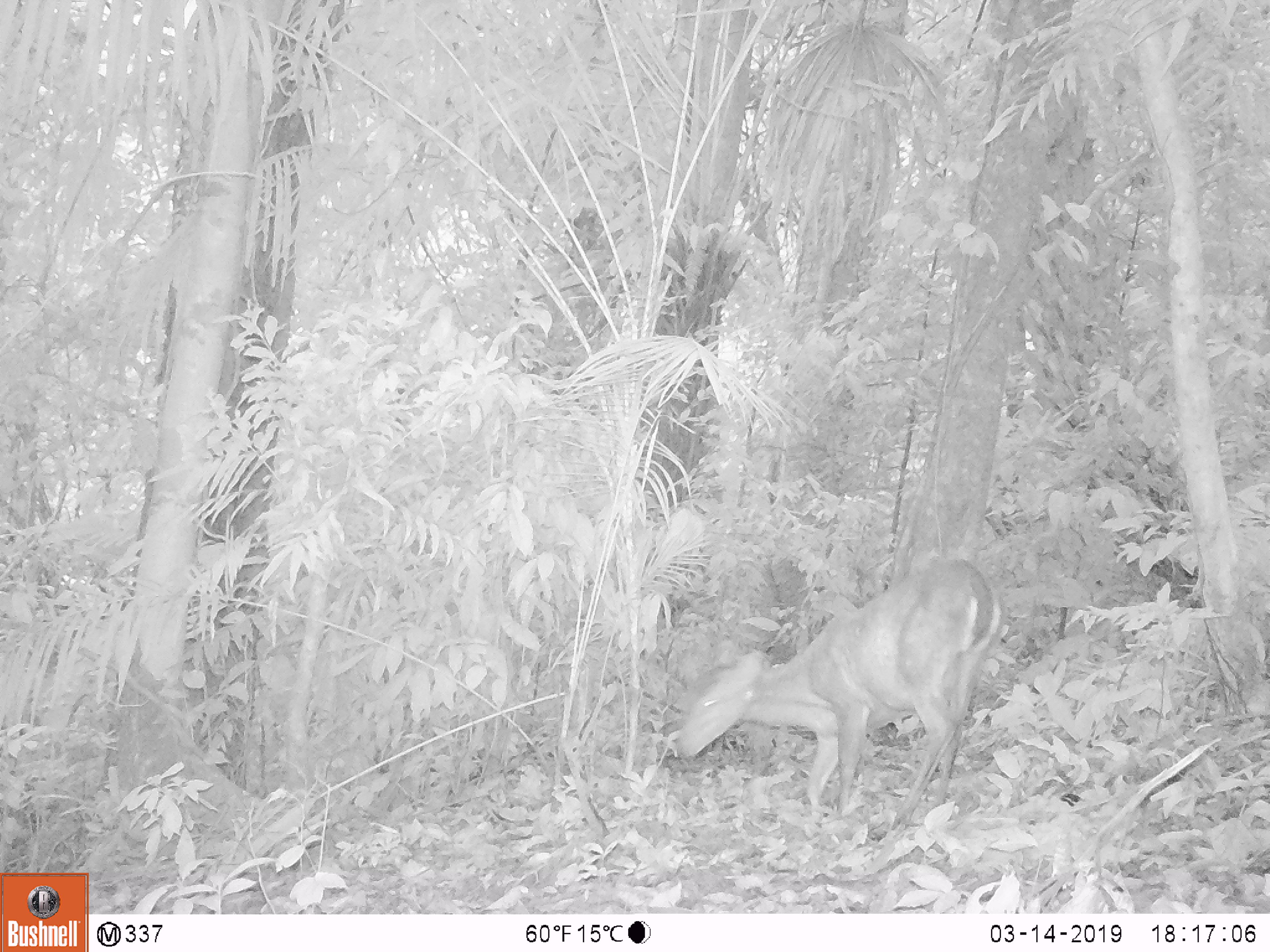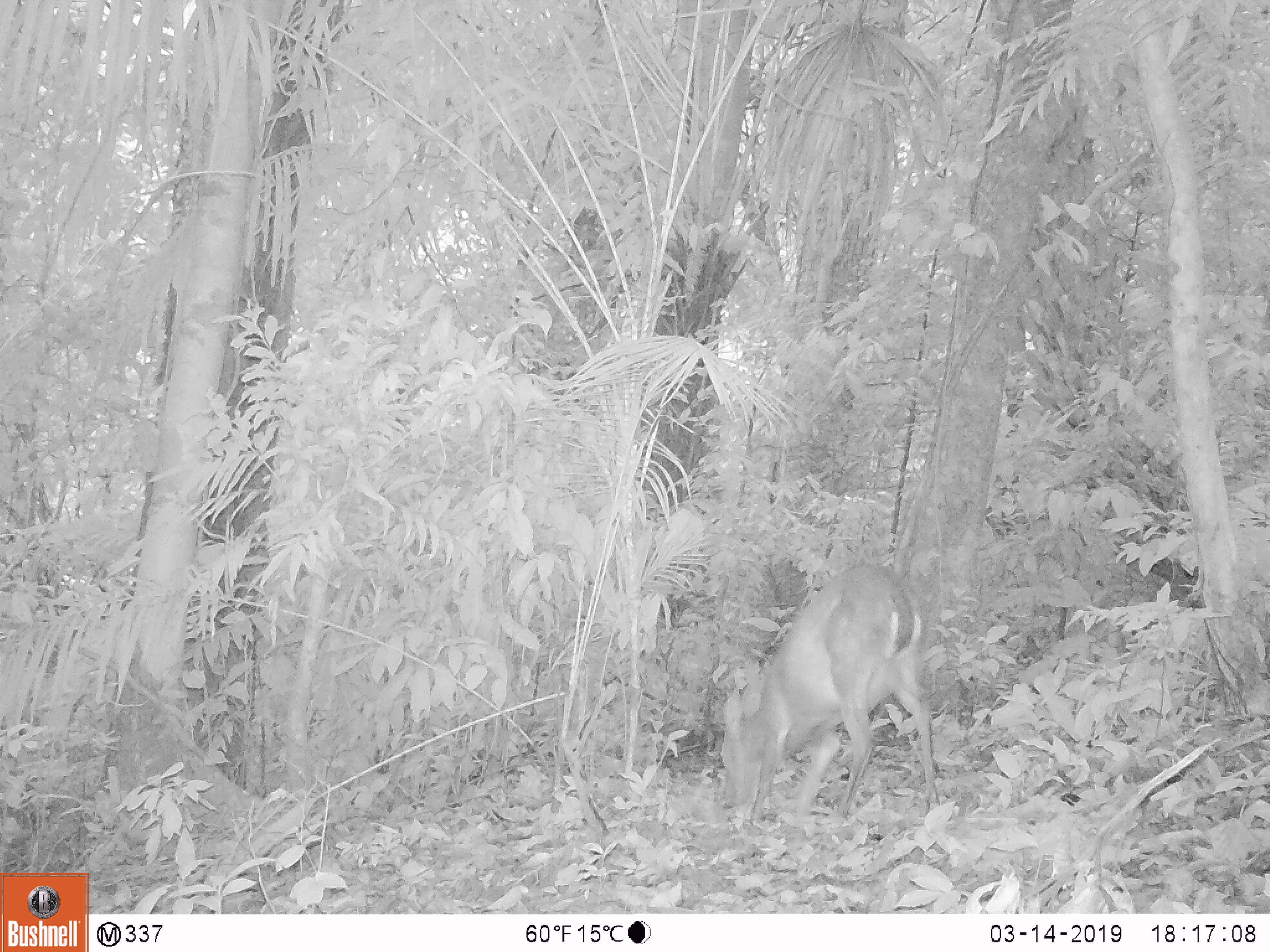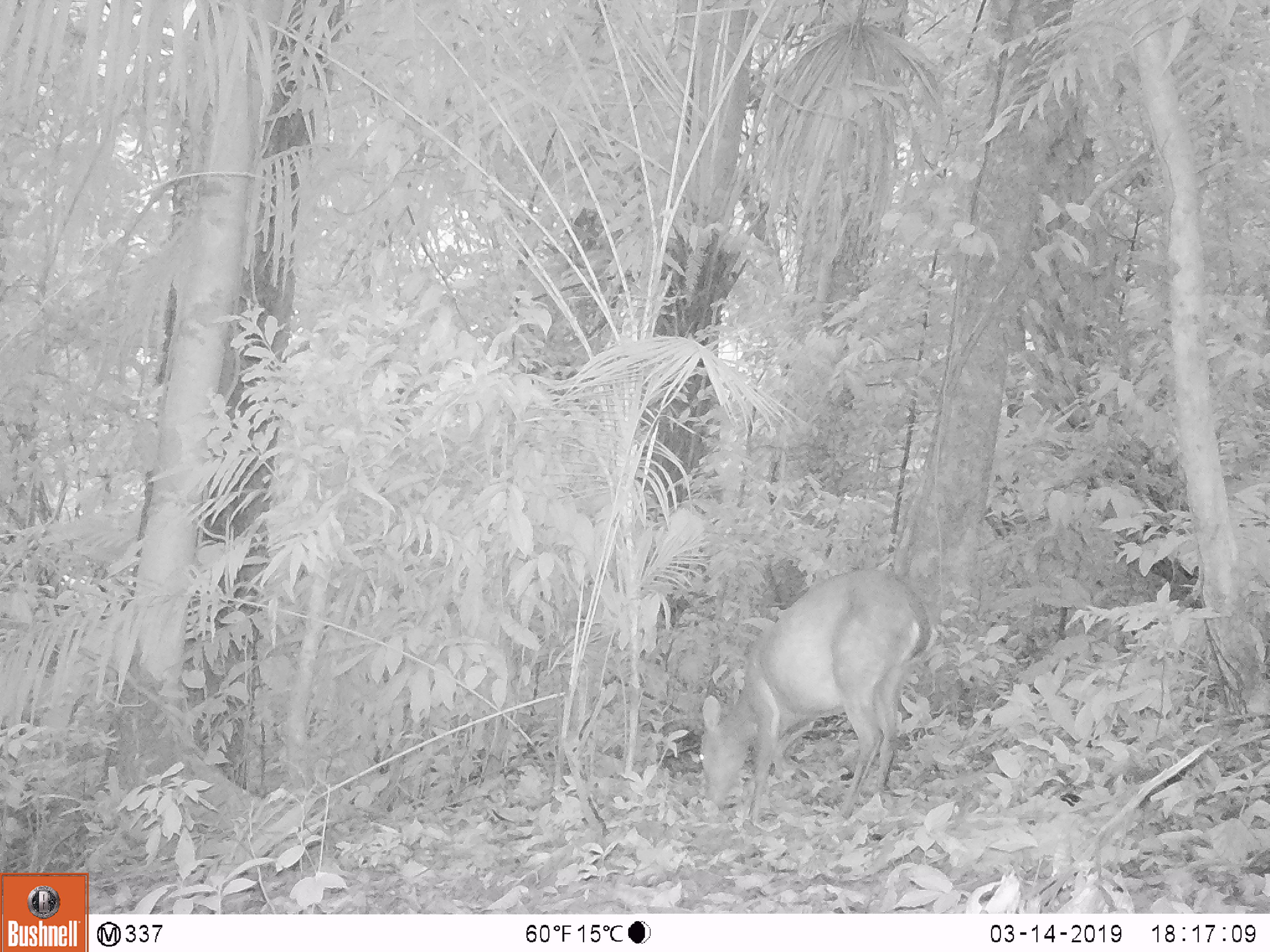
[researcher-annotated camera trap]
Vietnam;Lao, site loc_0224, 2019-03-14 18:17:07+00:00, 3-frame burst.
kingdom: Animalia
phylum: Chordata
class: Mammalia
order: Artiodactyla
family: Cervidae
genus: Muntiacus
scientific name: Muntiacus vuquangensis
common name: large-antlered muntjac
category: large antlered muntjac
Large antlered muntjac (large-antlered muntjac) (Muntiacus vuquangensis). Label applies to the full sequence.